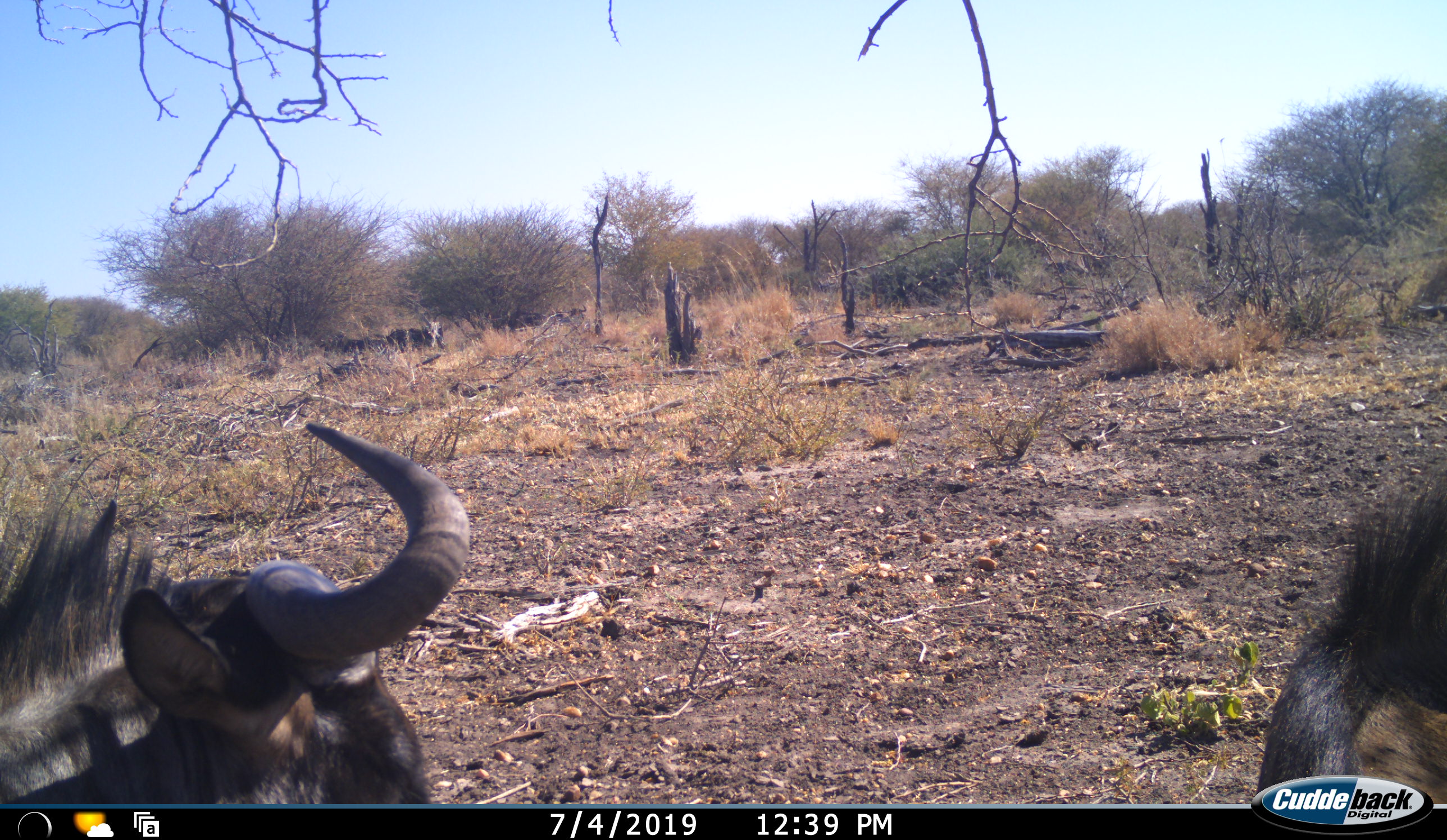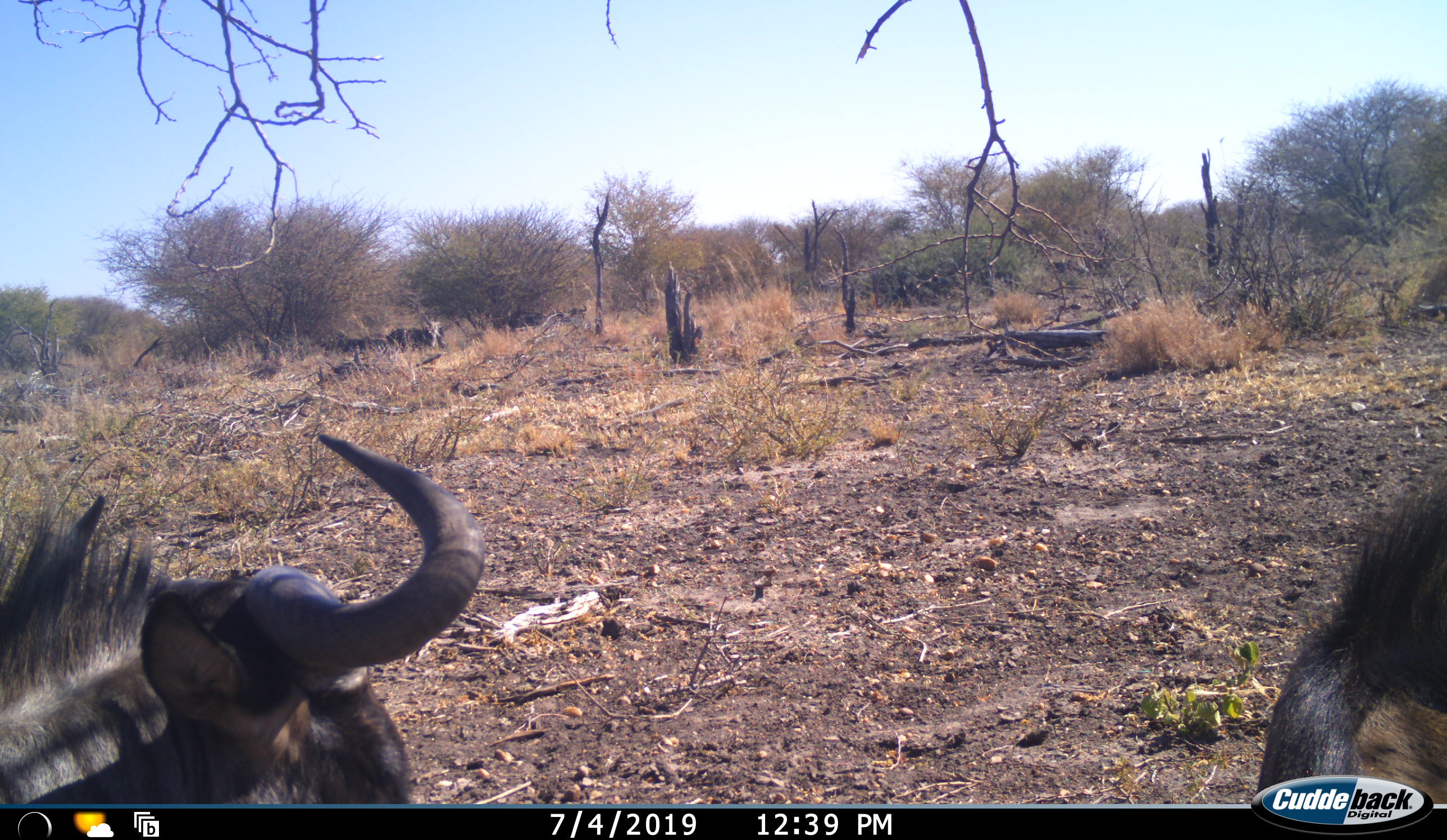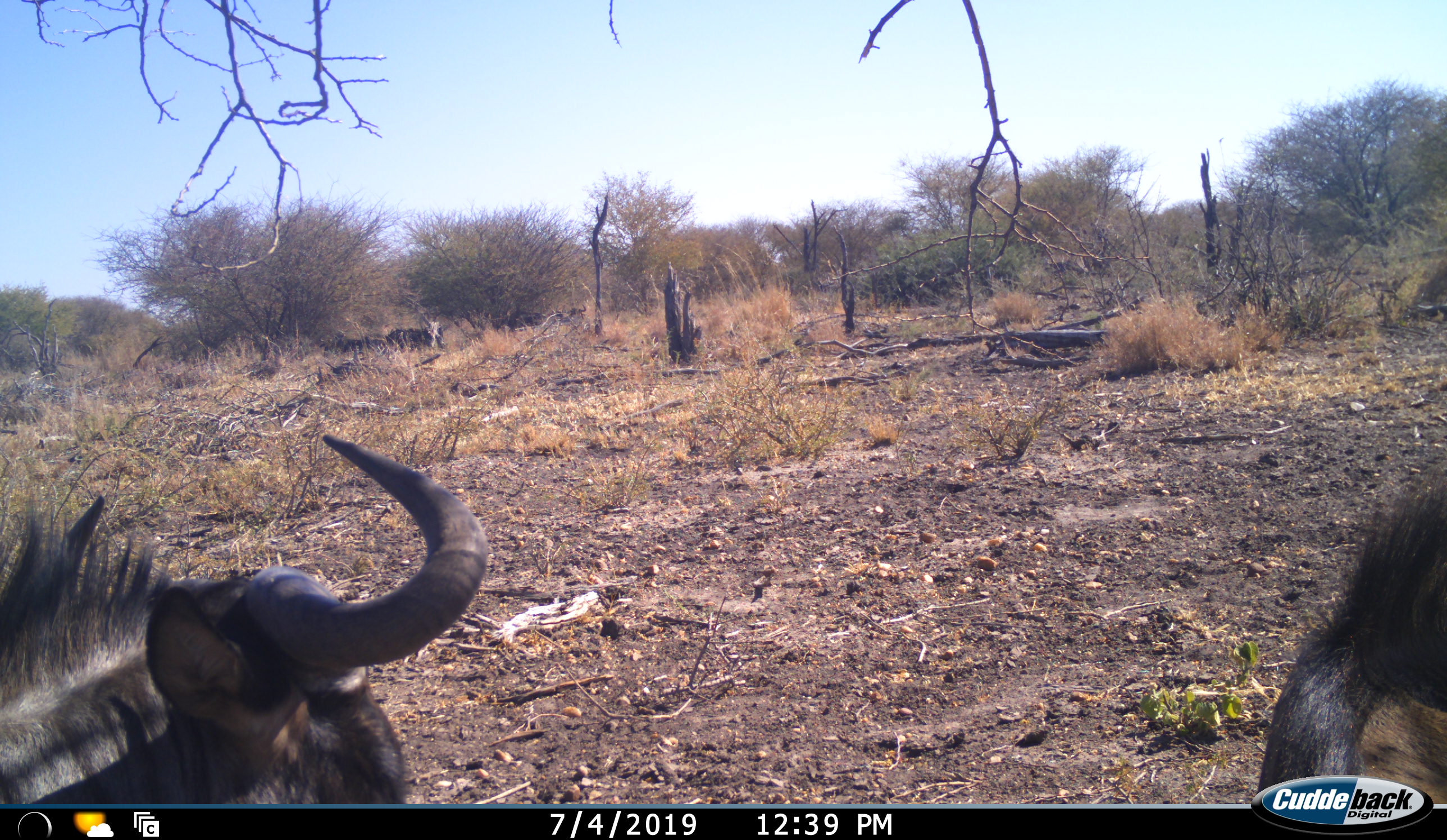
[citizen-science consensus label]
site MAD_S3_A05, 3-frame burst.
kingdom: Animalia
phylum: Chordata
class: Mammalia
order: Artiodactyla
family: Bovidae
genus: Connochaetes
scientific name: Connochaetes taurinus taurinus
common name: blue wildebeest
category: wildebeestblue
Wildebeestblue (blue wildebeest) (Connochaetes taurinus taurinus), count 2. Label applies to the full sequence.